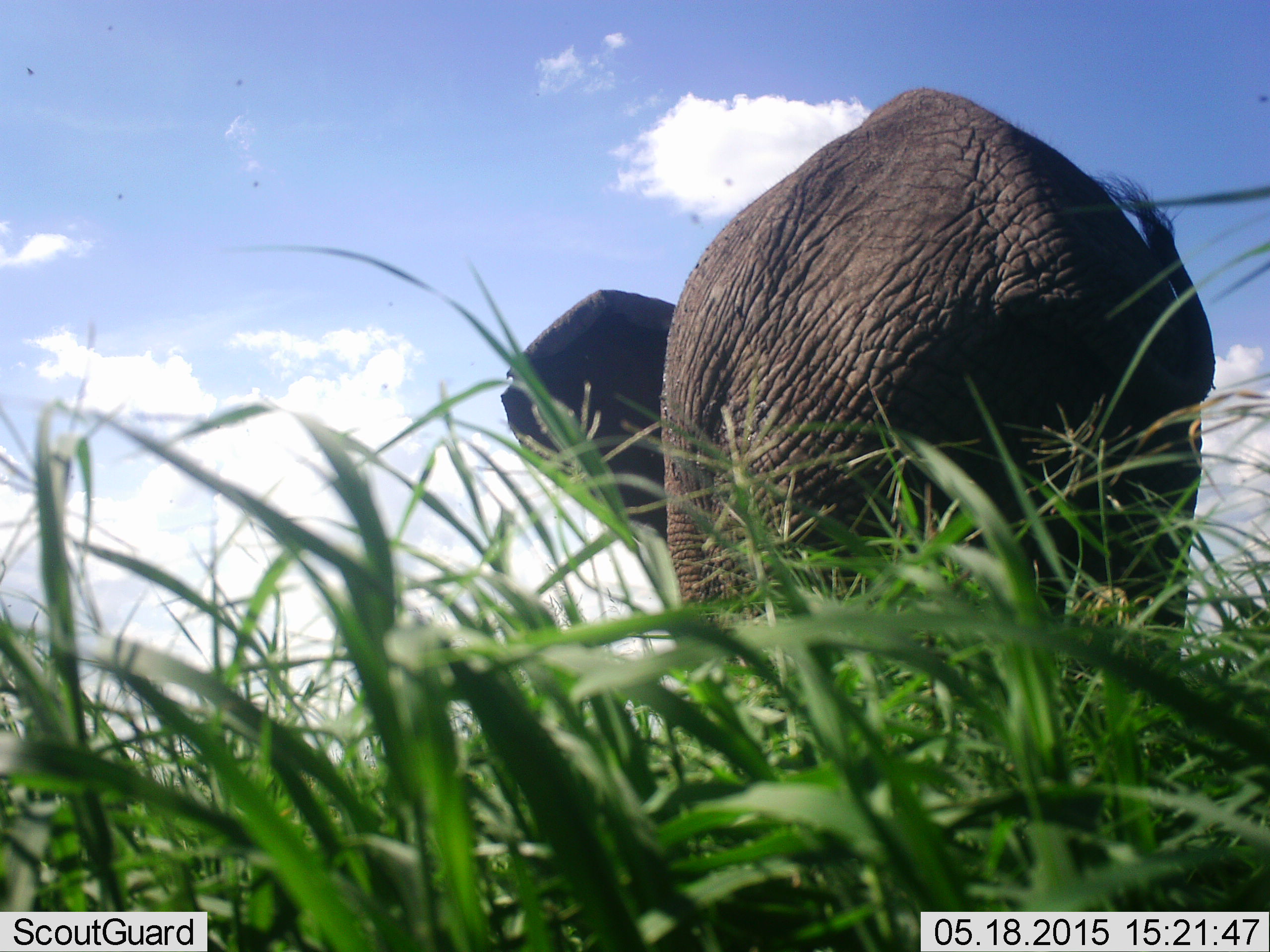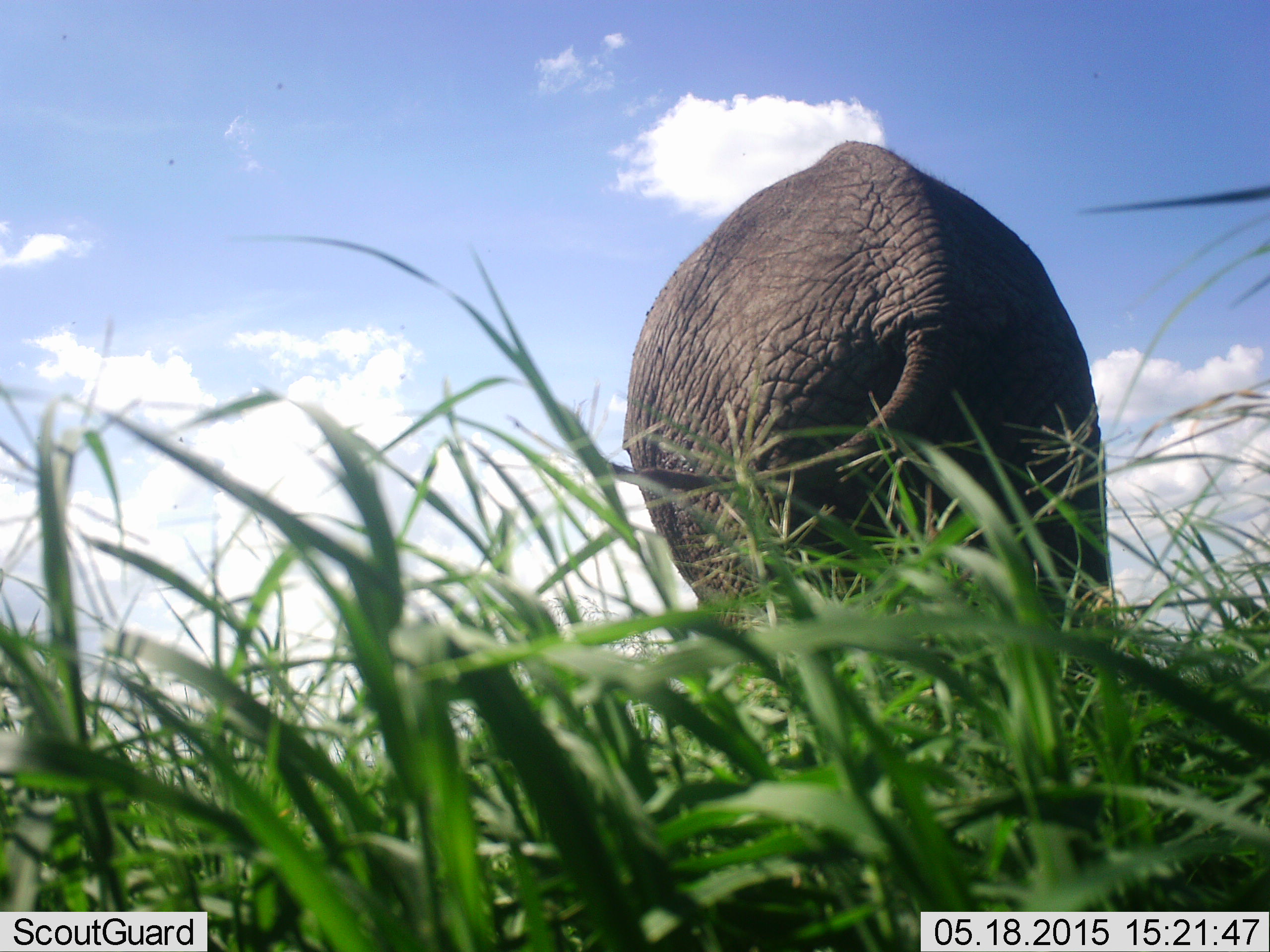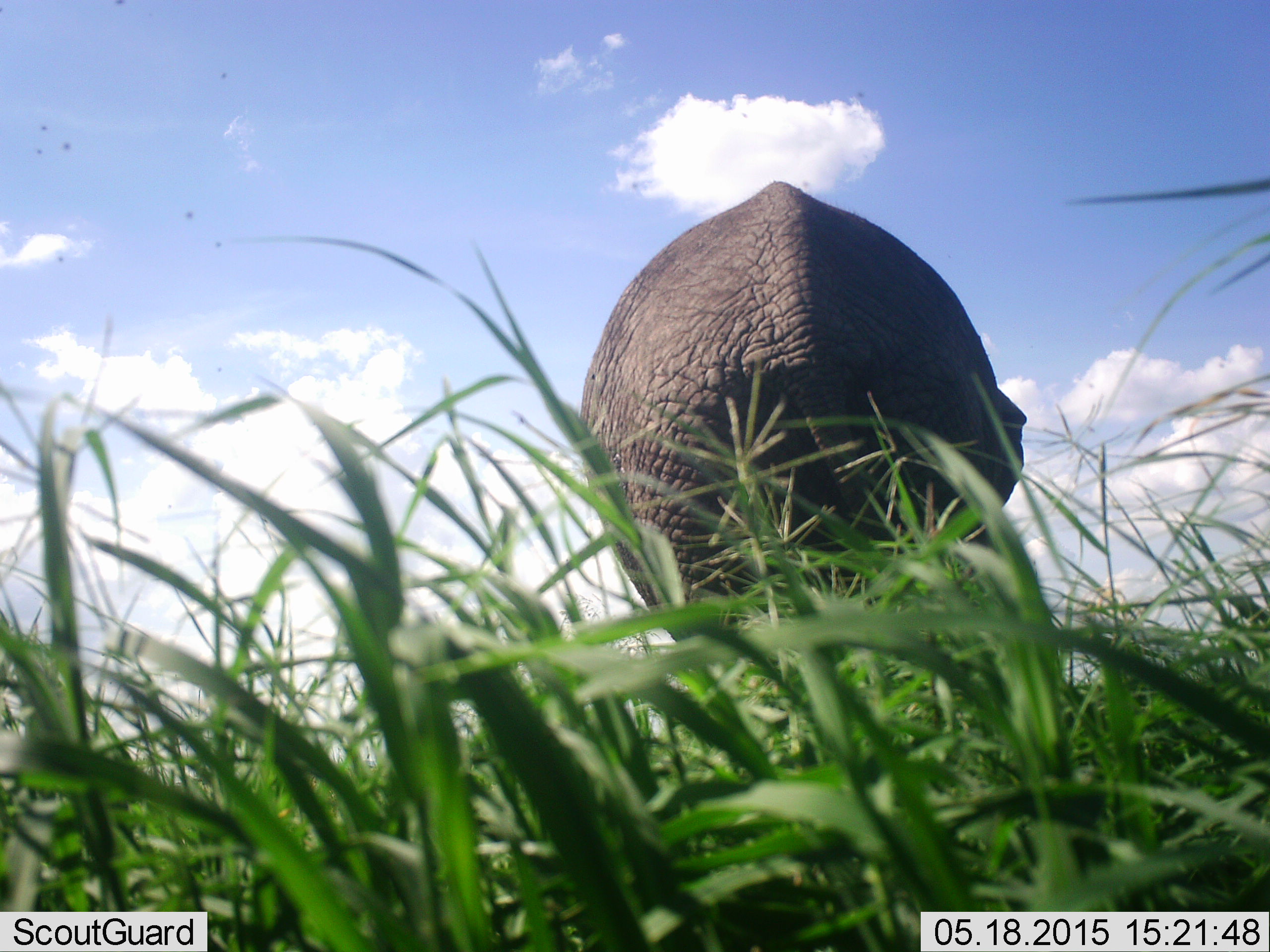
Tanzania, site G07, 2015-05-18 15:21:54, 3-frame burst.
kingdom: Animalia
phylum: Chordata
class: Mammalia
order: Proboscidea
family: Elephantidae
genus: Loxodonta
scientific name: Loxodonta africana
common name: african bush elephant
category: elephant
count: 1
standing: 20%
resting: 0%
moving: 80%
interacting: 0%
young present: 0%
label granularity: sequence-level